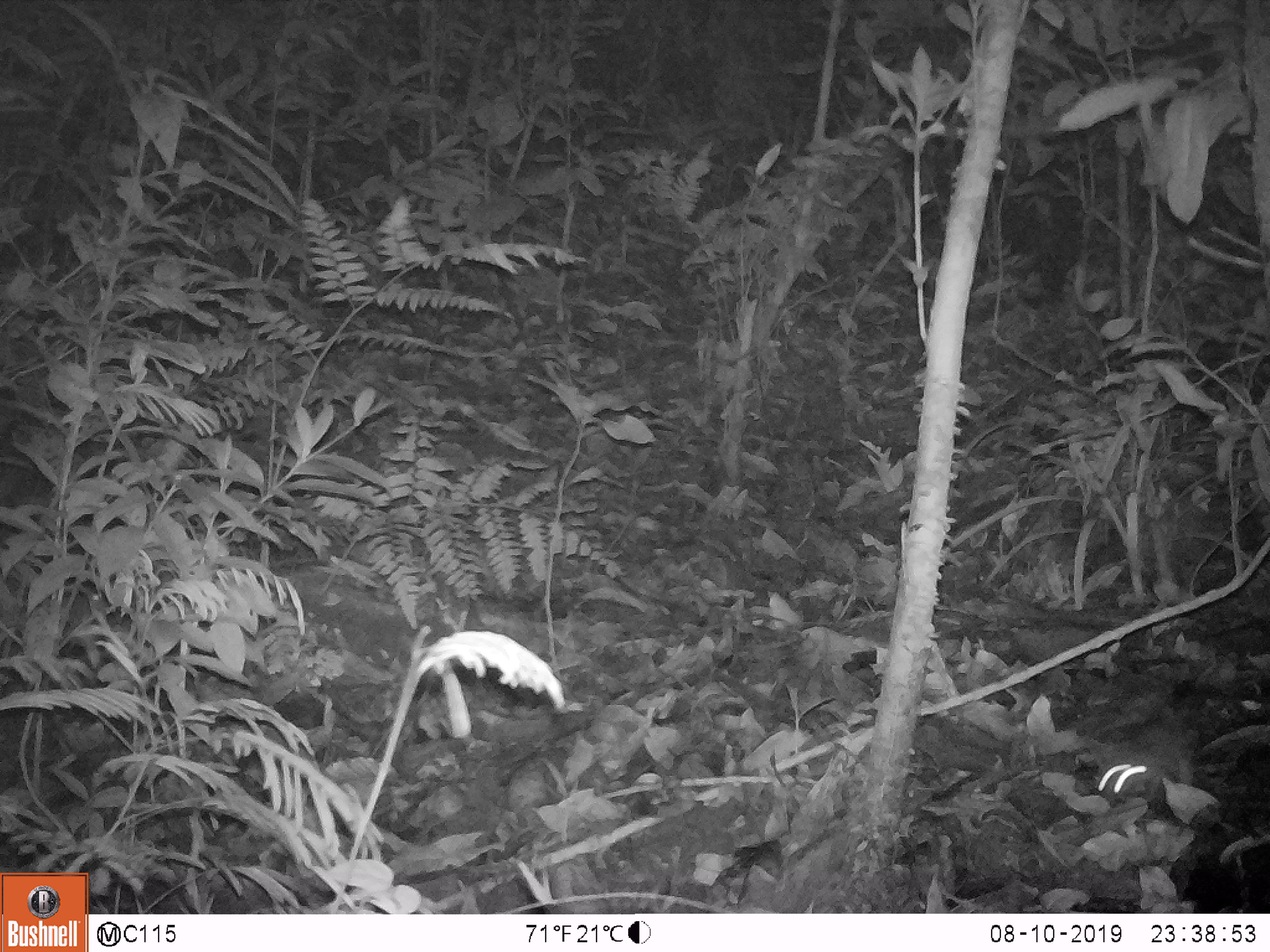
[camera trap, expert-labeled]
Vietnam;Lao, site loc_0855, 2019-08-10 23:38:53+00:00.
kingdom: Animalia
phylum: Chordata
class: Mammalia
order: Rodentia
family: Muridae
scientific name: Muridae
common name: old-world mice and rats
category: unidentified murid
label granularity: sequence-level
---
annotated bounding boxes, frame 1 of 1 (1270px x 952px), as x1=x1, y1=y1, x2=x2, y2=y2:
unidentified murid: x1=1095, y1=722, x2=1193, y2=808